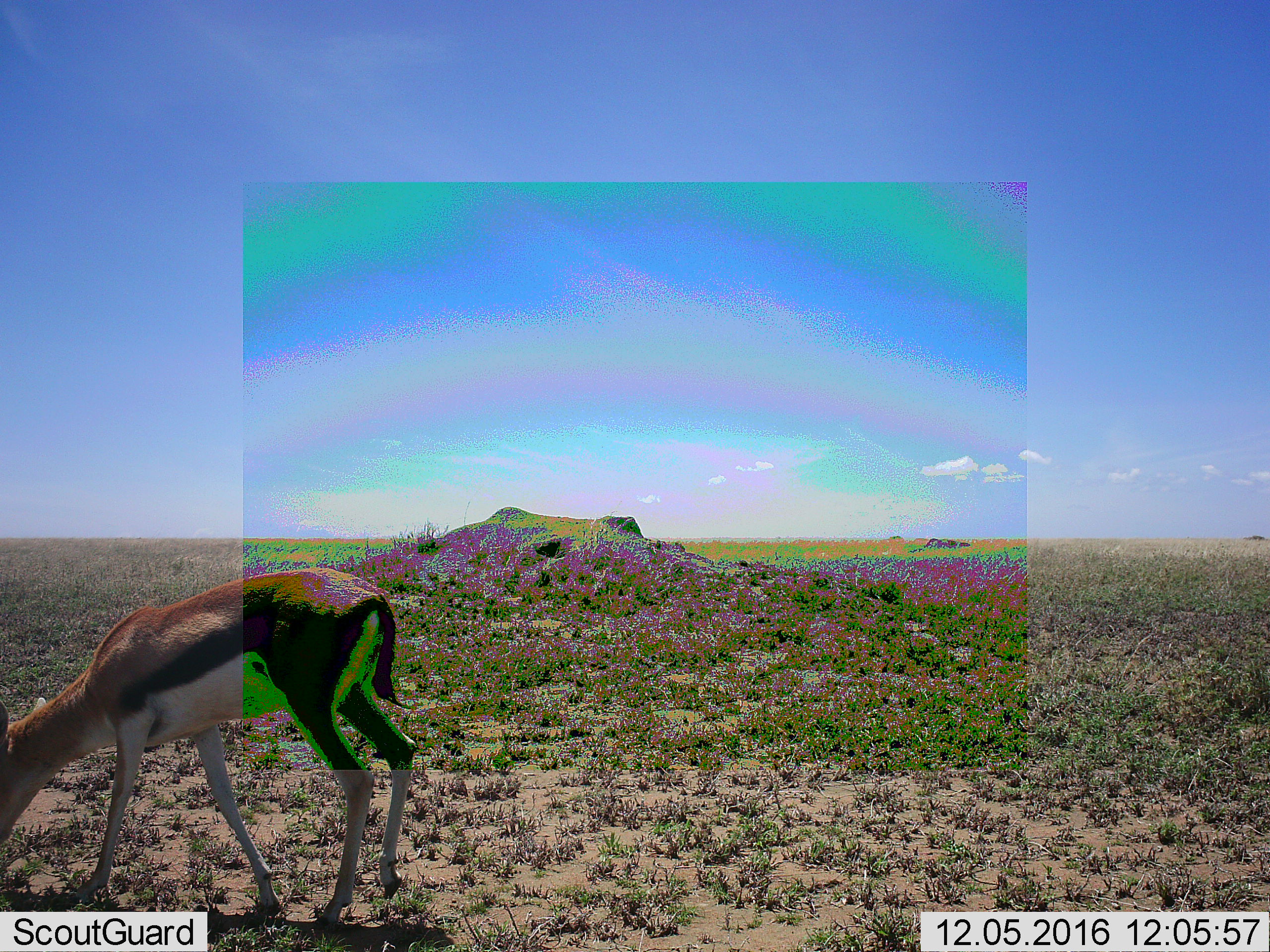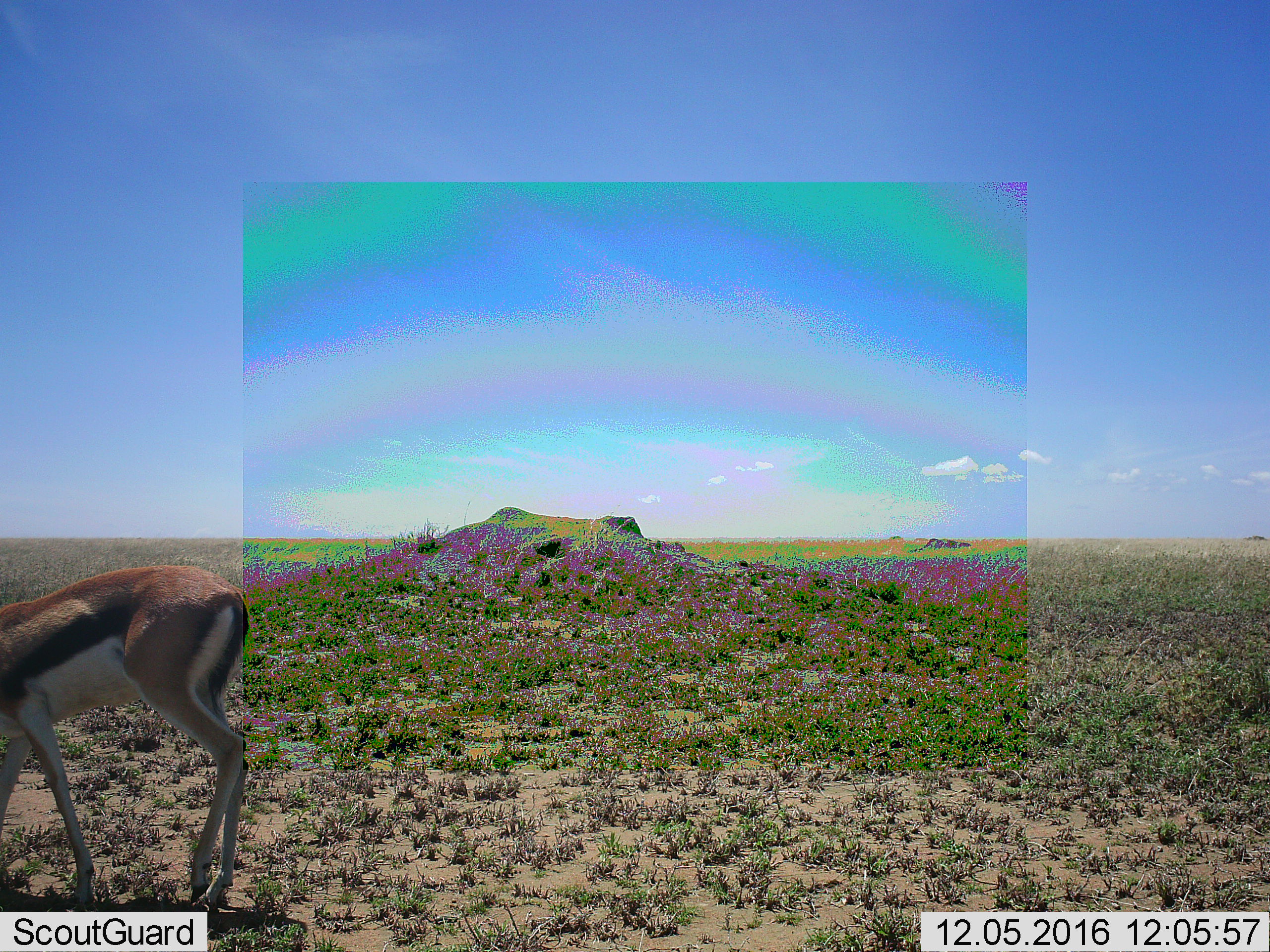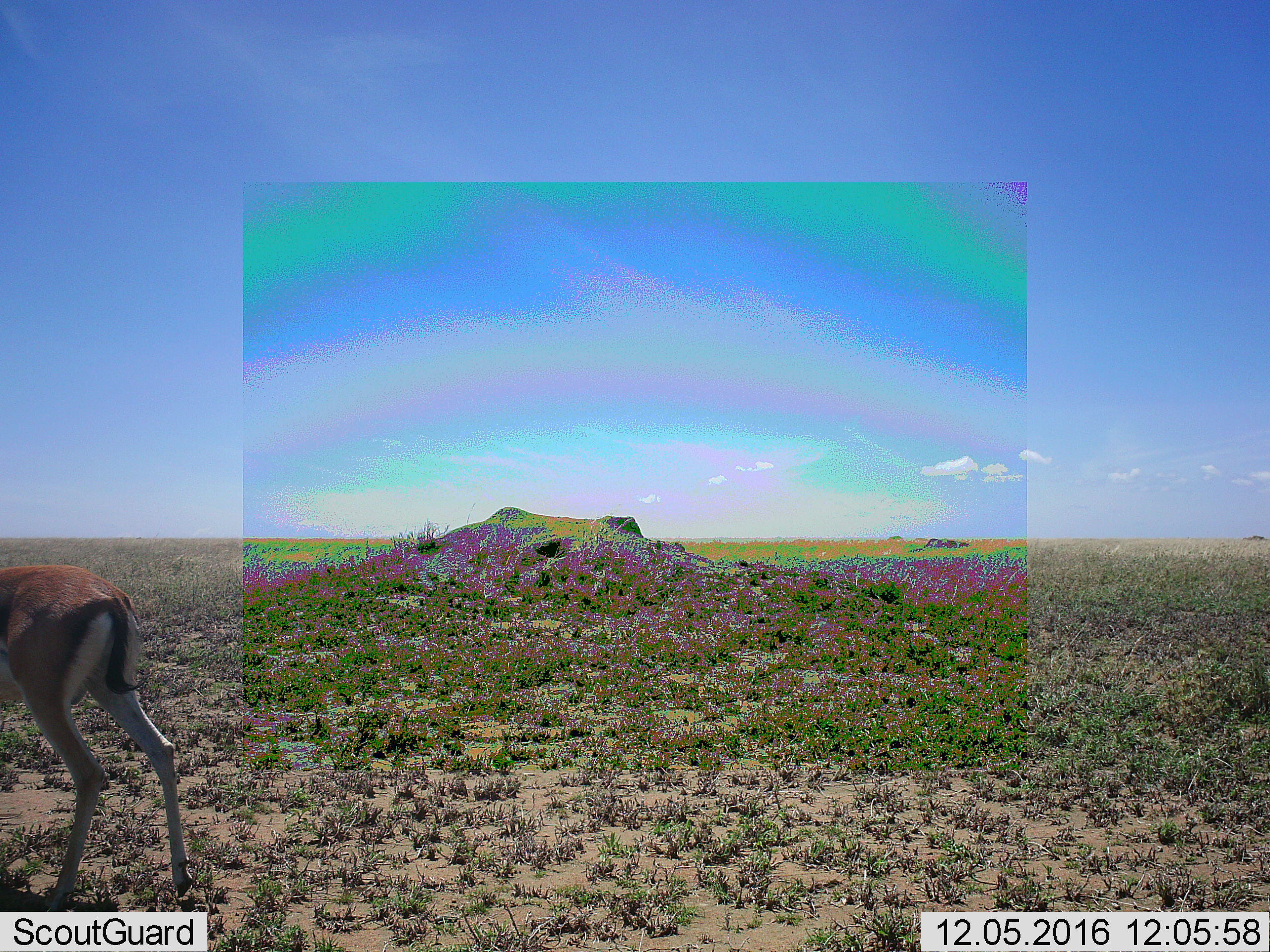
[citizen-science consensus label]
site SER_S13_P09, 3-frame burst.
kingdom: Animalia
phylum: Chordata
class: Mammalia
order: Artiodactyla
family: Bovidae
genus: Eudorcas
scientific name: Eudorcas thomsonii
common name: thomson's gazelle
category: gazellethomsons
Gazellethomsons (thomson's gazelle) (Eudorcas thomsonii), count 1. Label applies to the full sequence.